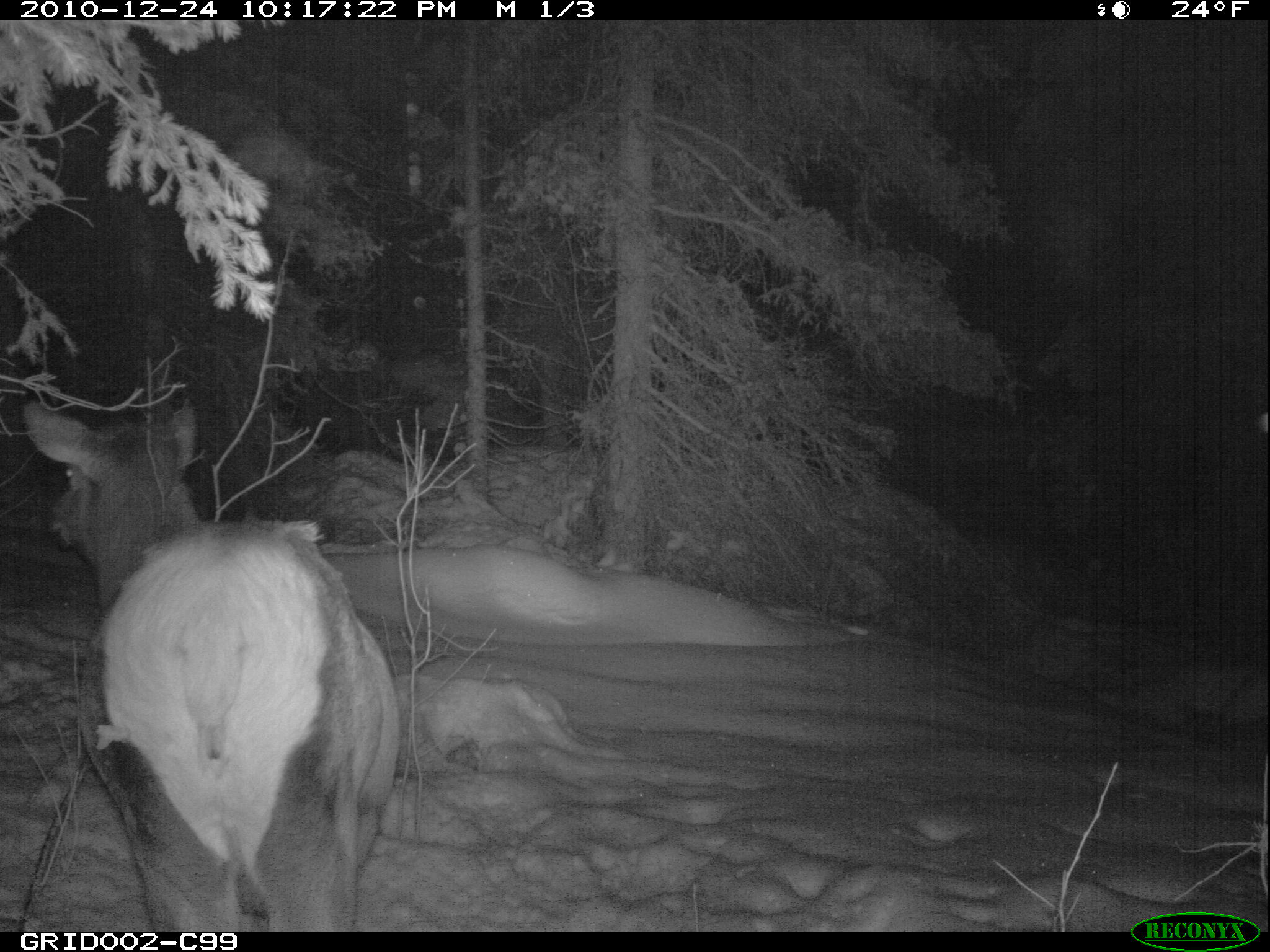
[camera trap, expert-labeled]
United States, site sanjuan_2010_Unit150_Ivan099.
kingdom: Animalia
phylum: Chordata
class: Mammalia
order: Artiodactyla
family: Cervidae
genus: Cervus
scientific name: Cervus elaphus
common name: red deer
Cervus elaphus (red deer).